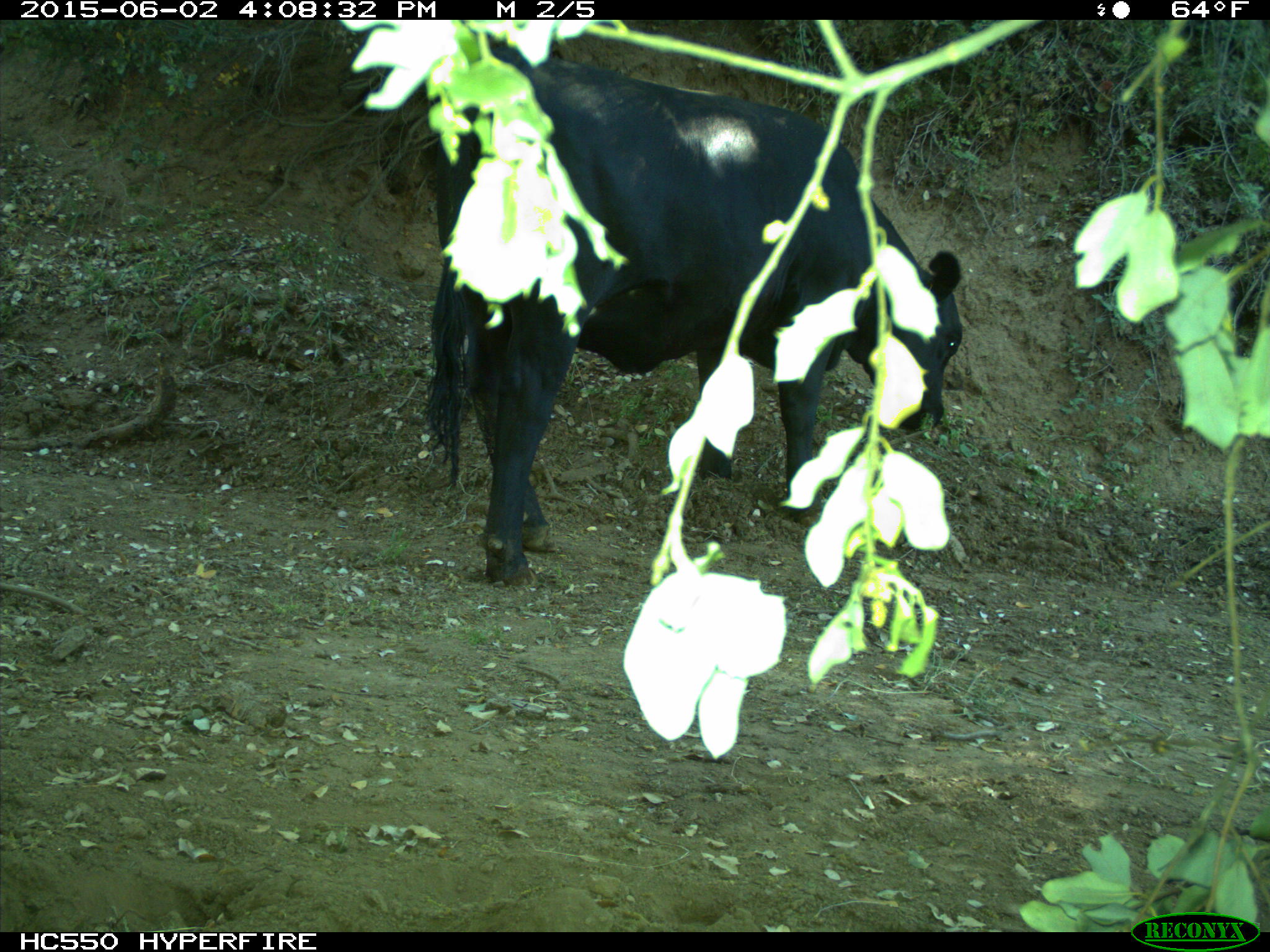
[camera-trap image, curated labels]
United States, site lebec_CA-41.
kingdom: Animalia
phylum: Chordata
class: Mammalia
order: Artiodactyla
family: Bovidae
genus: Bos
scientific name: Bos taurus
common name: domestic cow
Bos taurus (domestic cow).